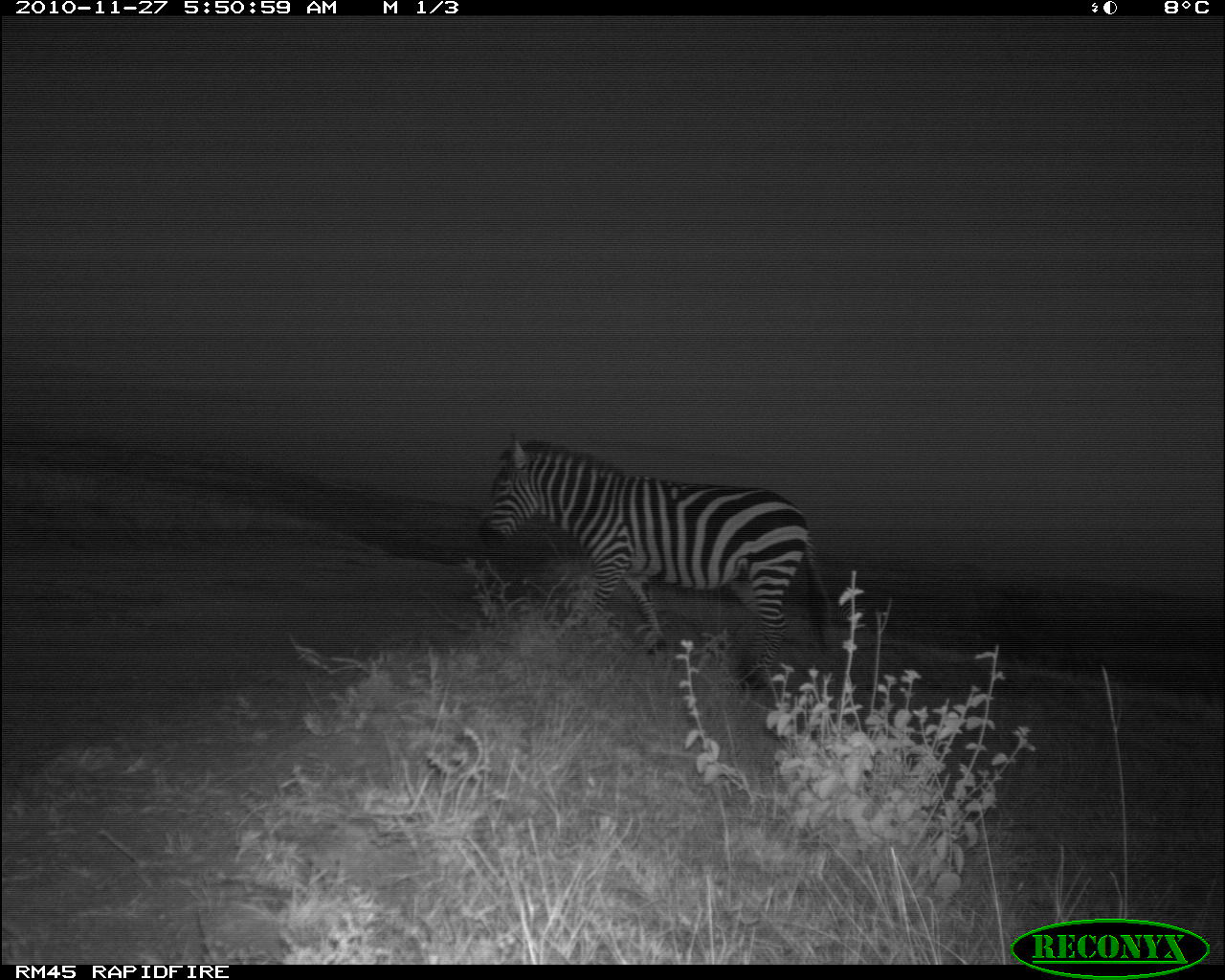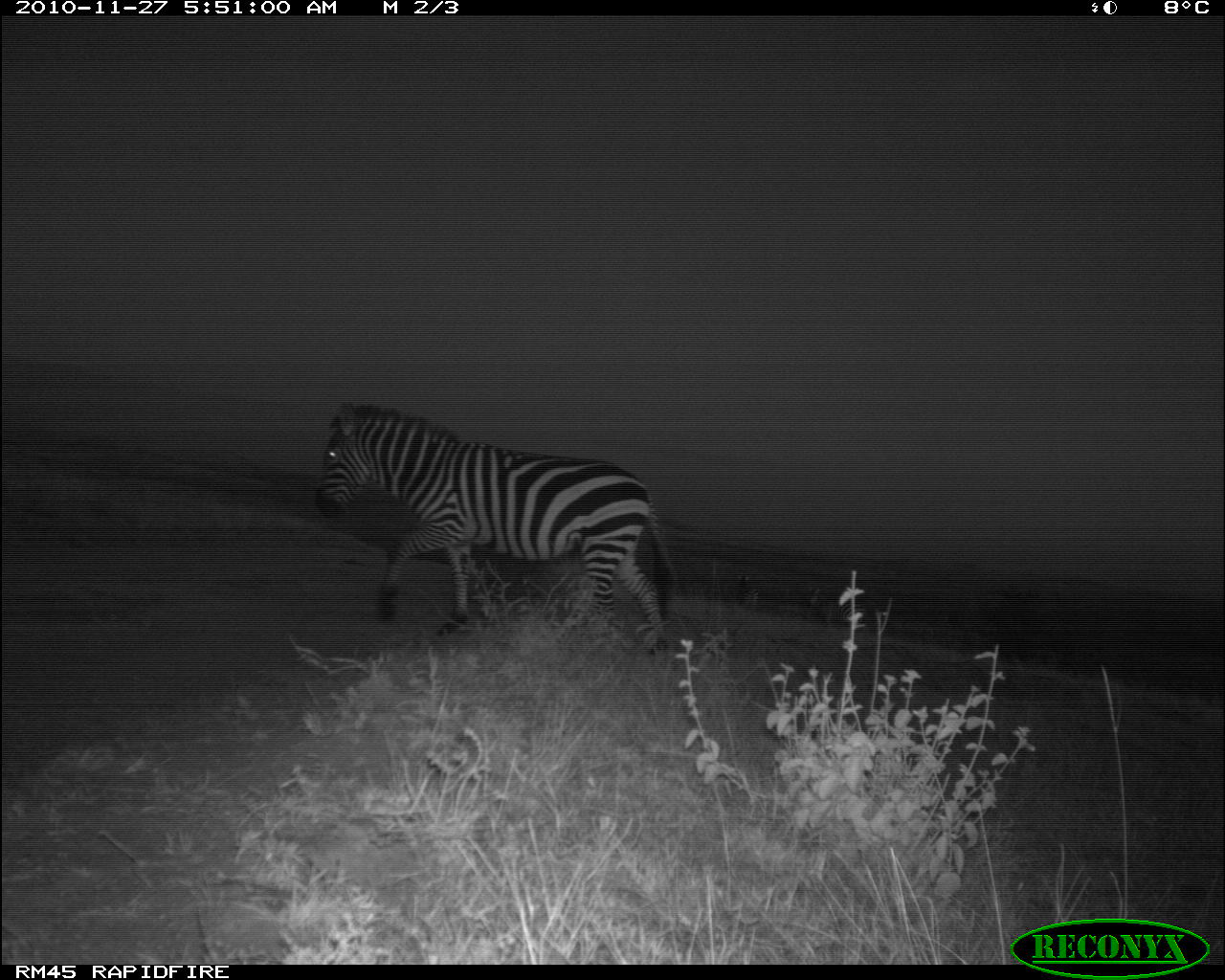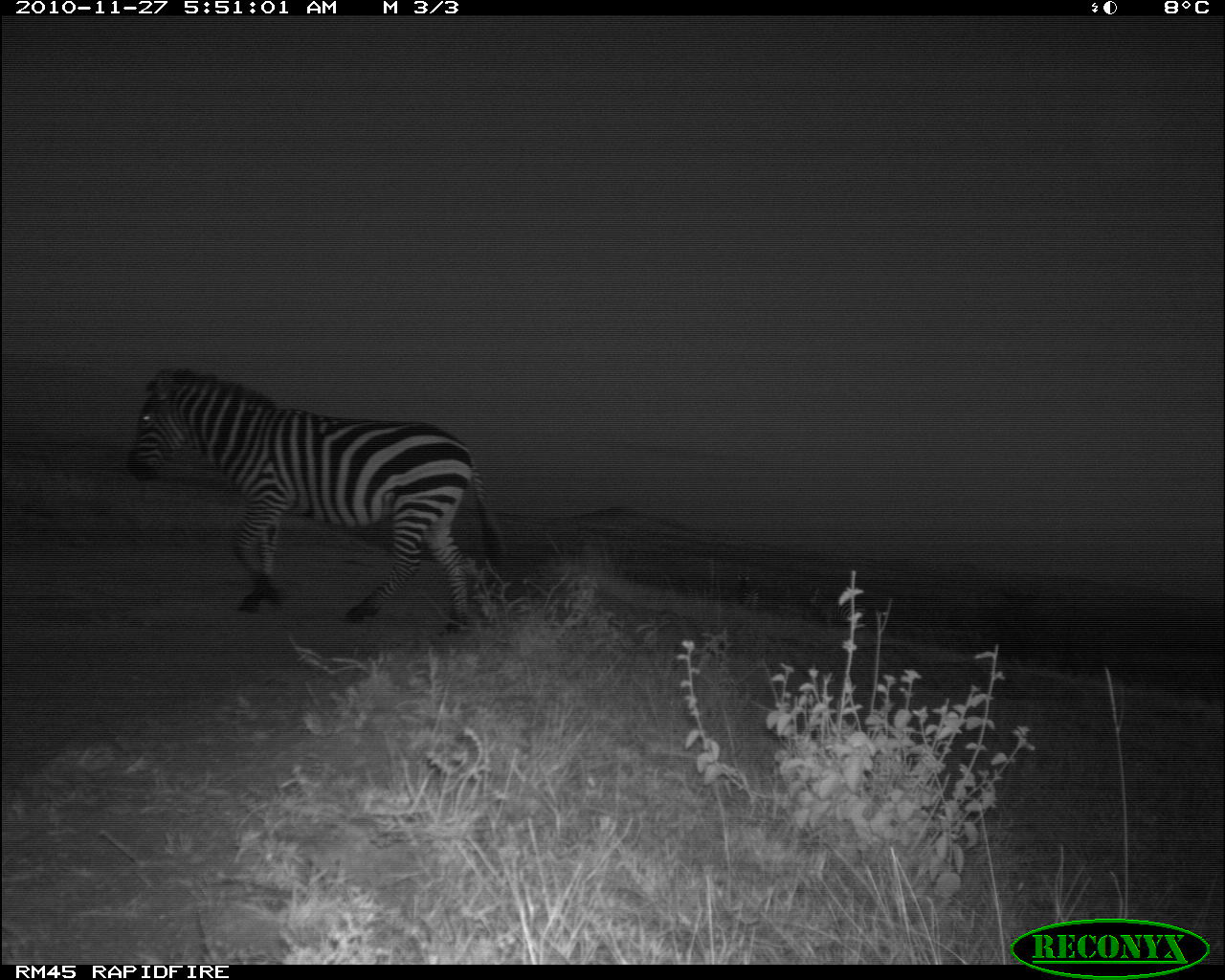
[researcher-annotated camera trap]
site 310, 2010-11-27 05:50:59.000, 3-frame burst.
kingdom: Animalia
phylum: Chordata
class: Mammalia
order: Perissodactyla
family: Equidae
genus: Equus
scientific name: Equus quagga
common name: plains zebra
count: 1